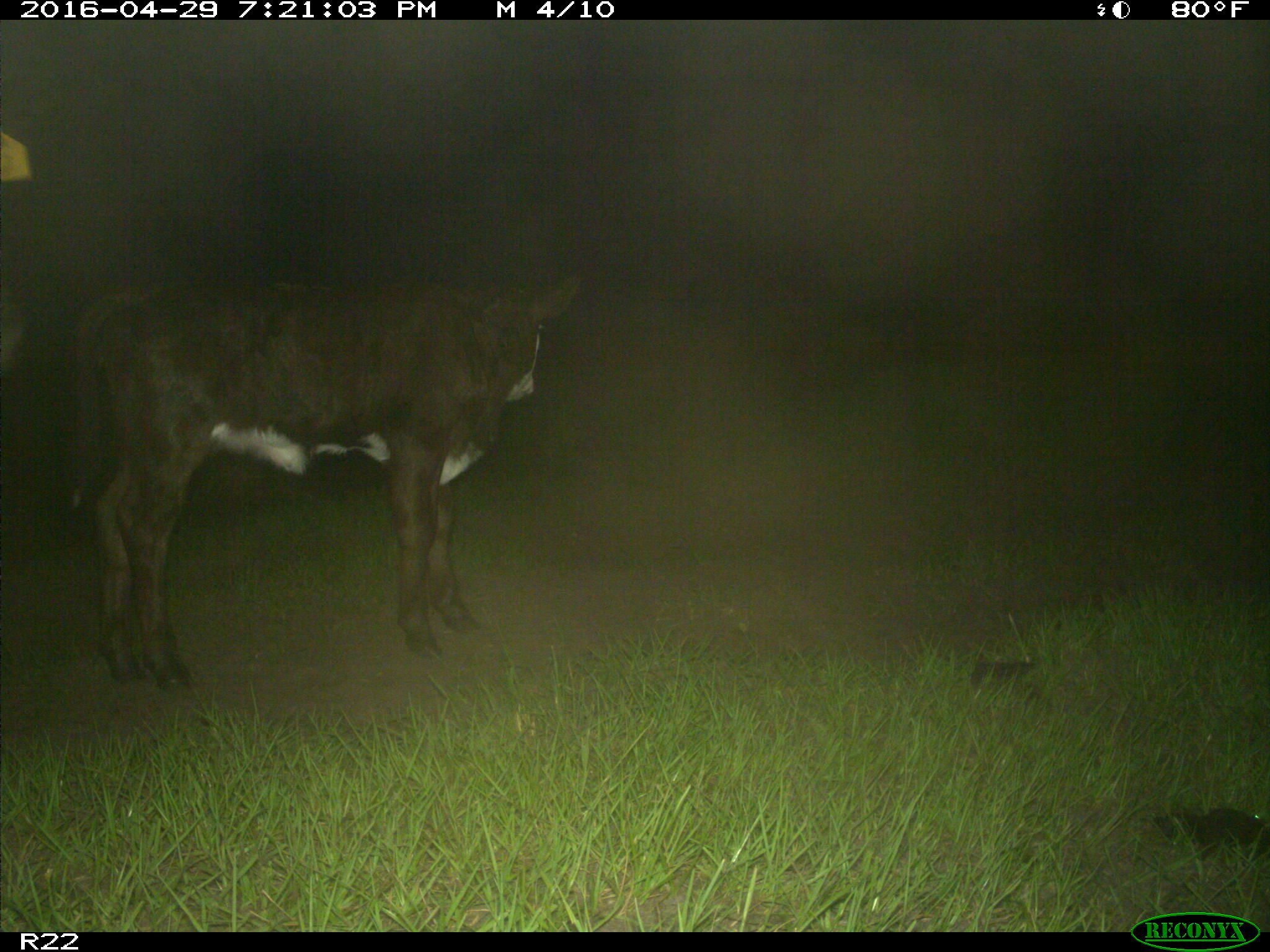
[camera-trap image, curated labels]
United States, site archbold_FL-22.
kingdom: Animalia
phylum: Chordata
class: Mammalia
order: Artiodactyla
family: Bovidae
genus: Bos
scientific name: Bos taurus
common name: domestic cow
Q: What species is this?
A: Bos taurus (domestic cow).